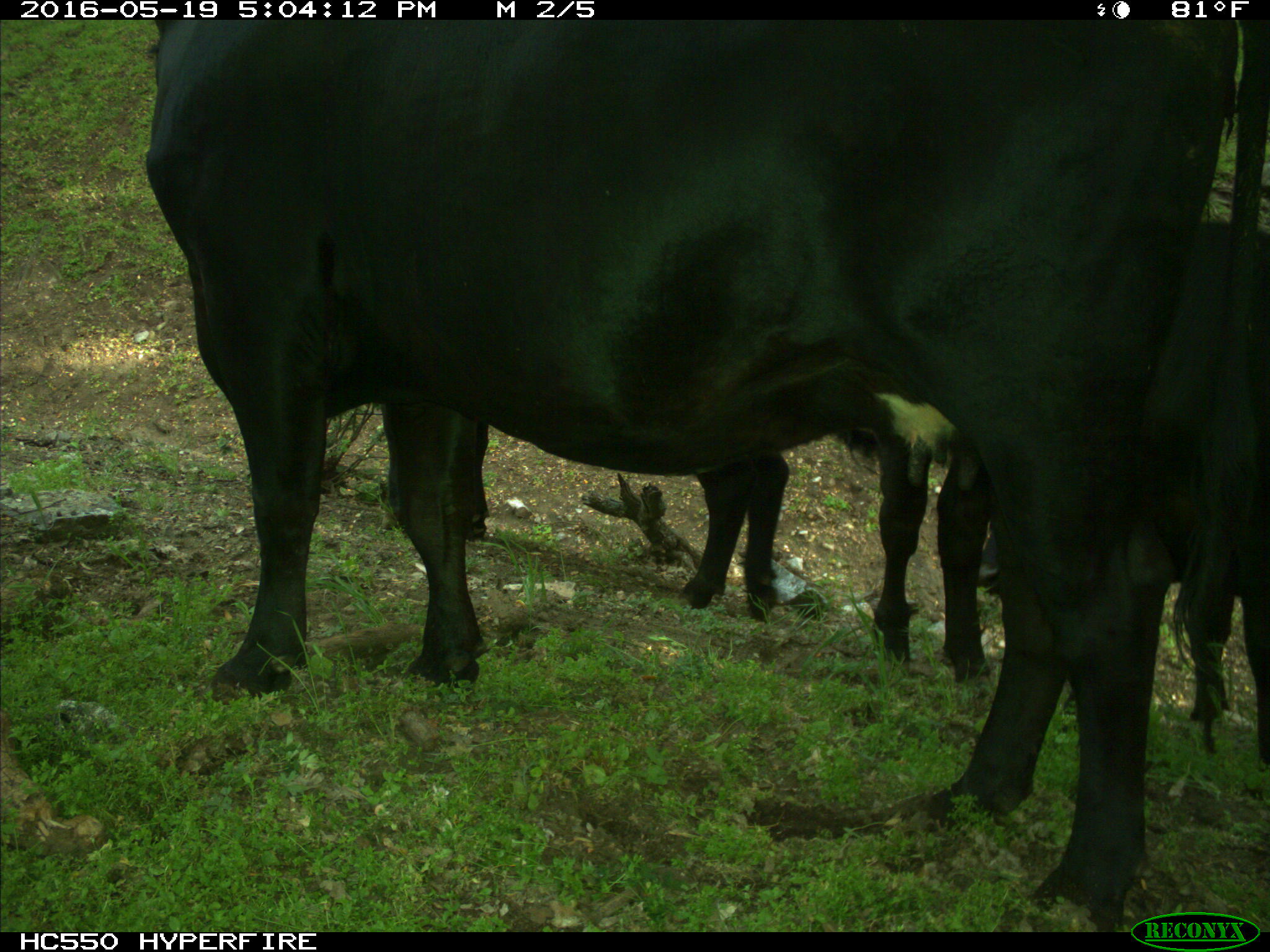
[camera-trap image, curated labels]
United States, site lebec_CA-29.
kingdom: Animalia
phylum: Chordata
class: Mammalia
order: Artiodactyla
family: Bovidae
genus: Bos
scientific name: Bos taurus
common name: domestic cow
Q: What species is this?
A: Bos taurus (domestic cow).